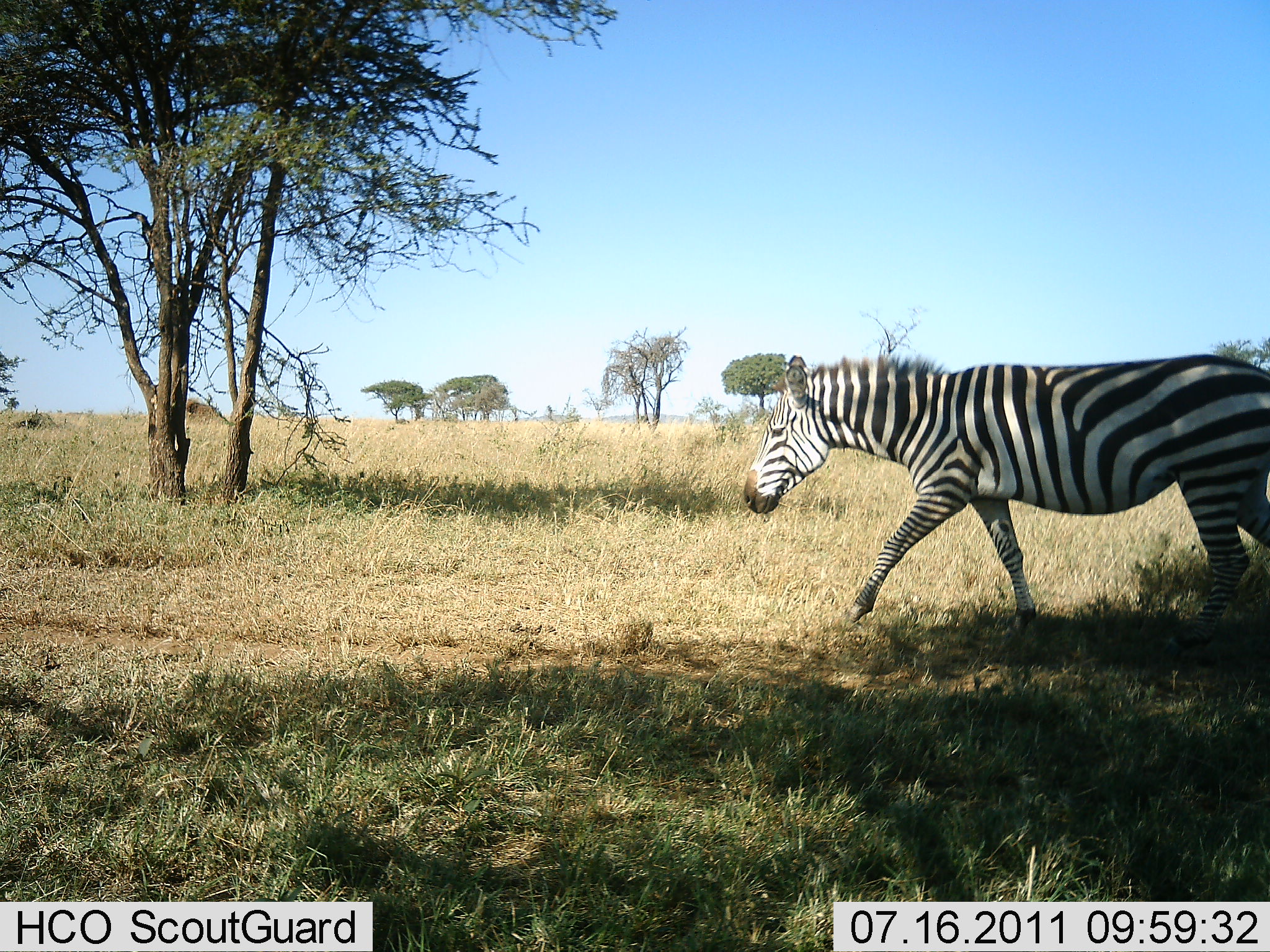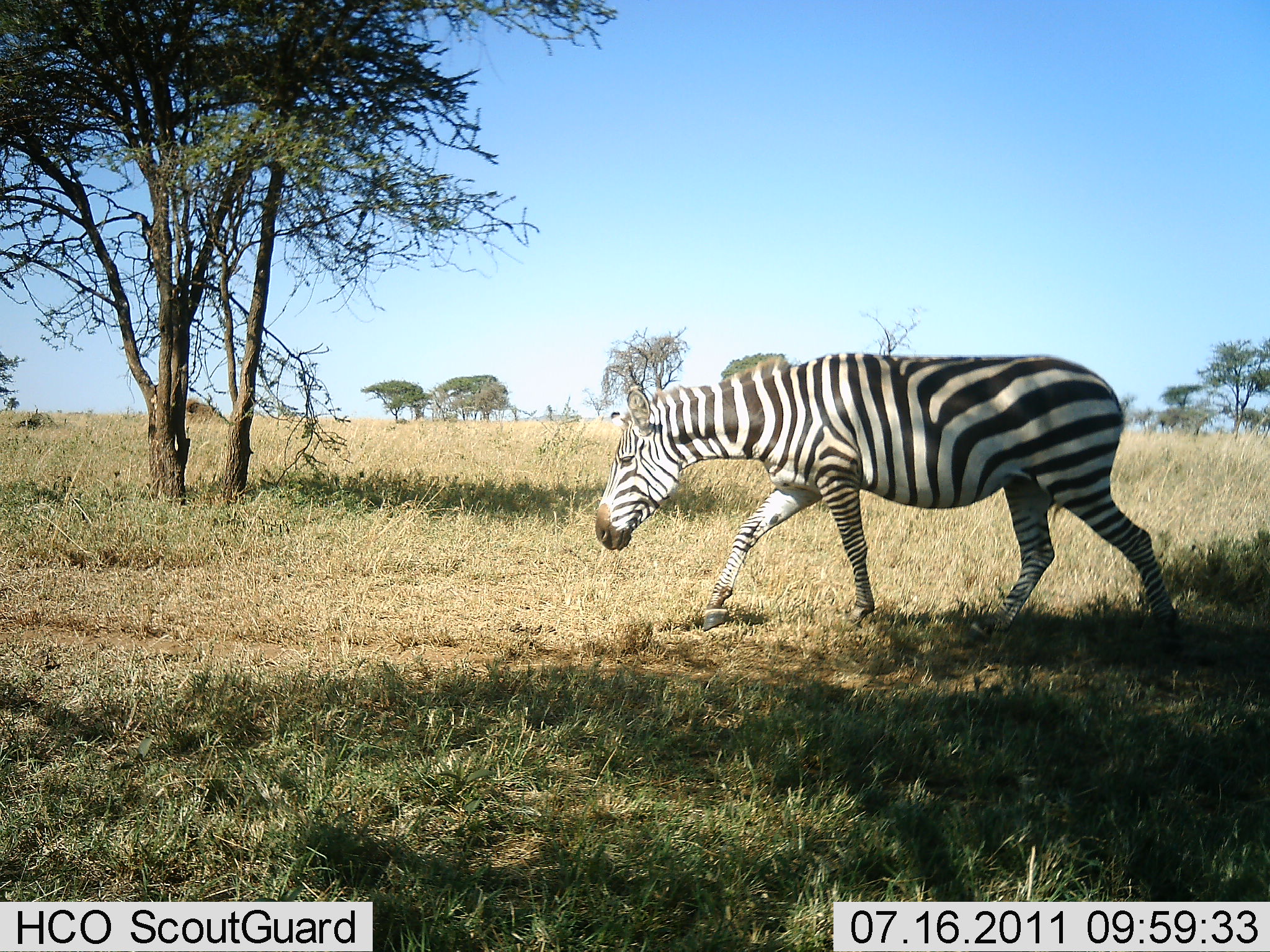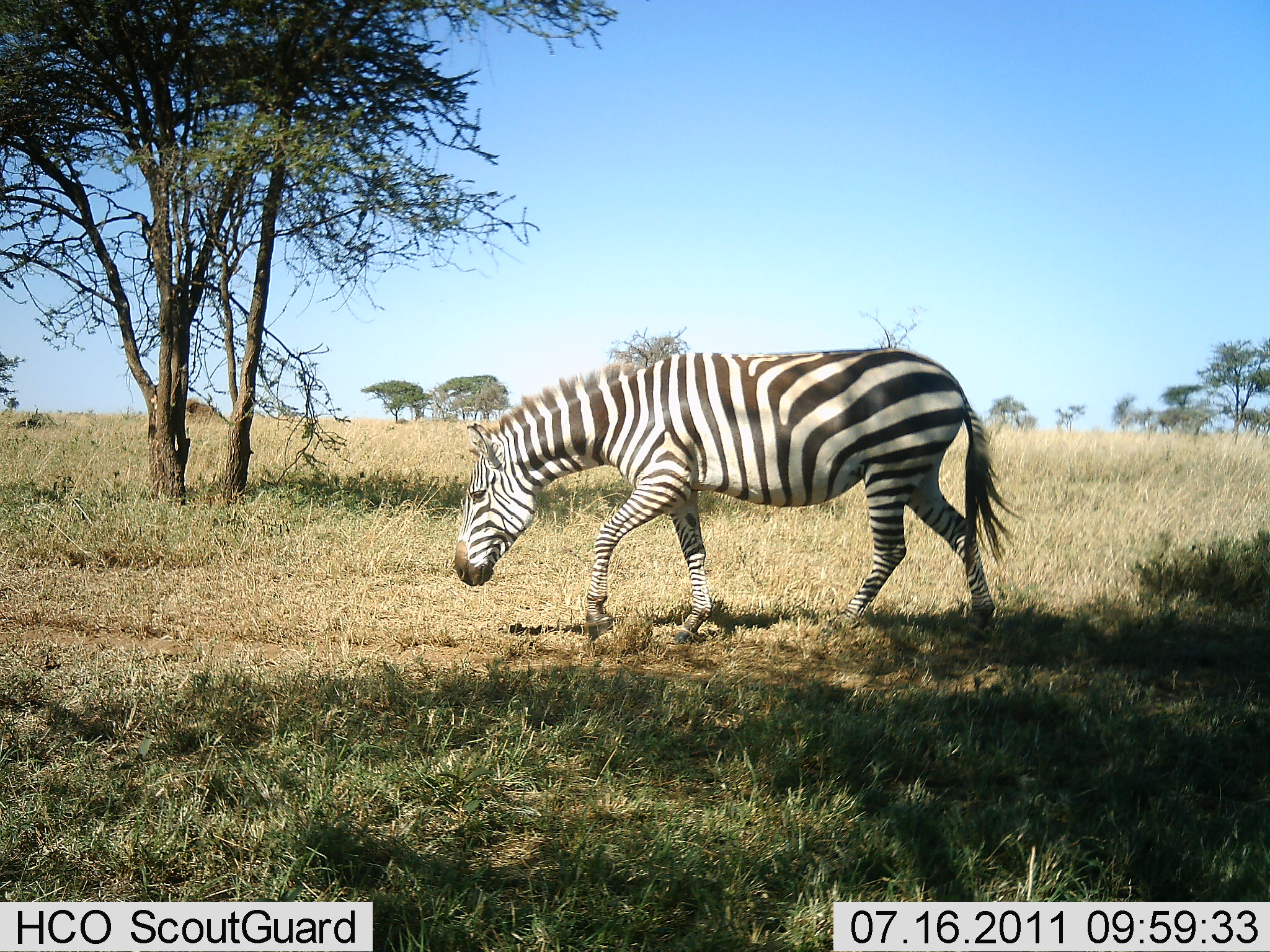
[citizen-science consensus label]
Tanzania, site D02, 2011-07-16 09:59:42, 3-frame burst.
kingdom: Animalia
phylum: Chordata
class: Mammalia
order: Perissodactyla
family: Equidae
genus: Equus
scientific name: Equus quagga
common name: plains zebra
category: zebra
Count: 1.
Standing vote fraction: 6%.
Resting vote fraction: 0%.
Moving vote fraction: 100%.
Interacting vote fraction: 0%.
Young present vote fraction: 0%.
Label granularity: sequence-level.